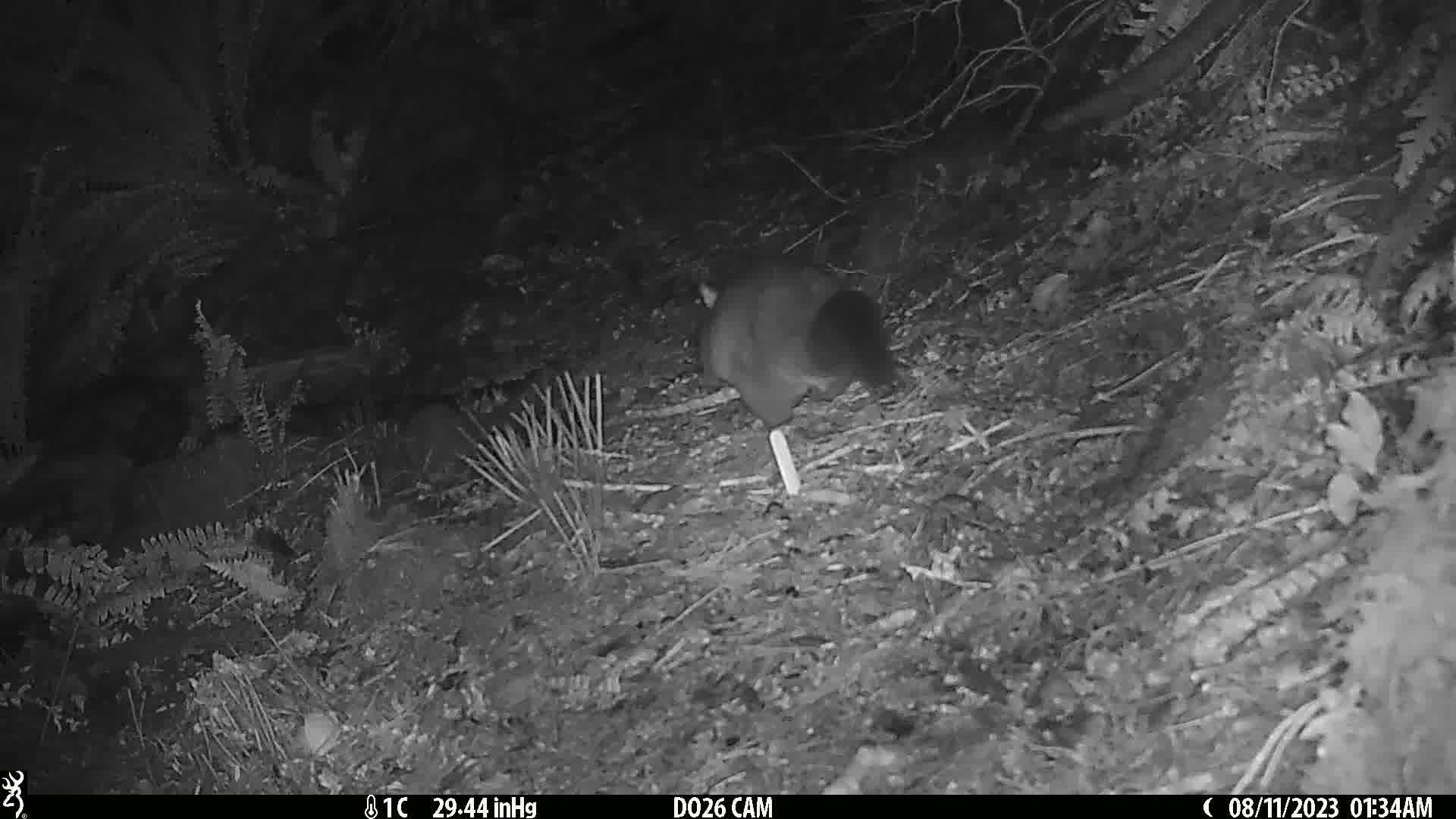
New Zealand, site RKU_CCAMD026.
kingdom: Animalia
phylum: Chordata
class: Mammalia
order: Diprotodontia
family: Phalangeridae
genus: Trichosurus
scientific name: Trichosurus vulpecula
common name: common brushtail possum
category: possum